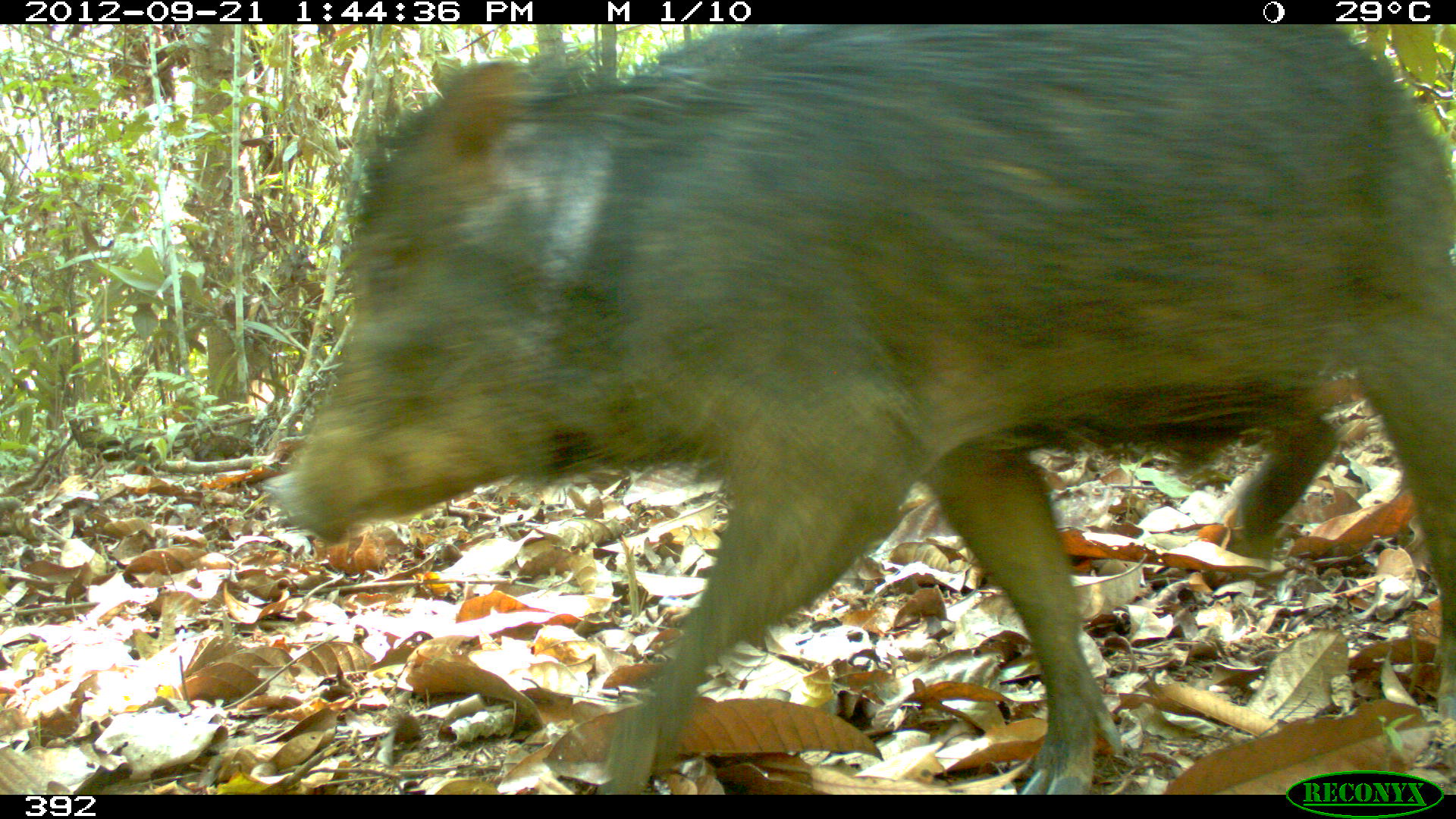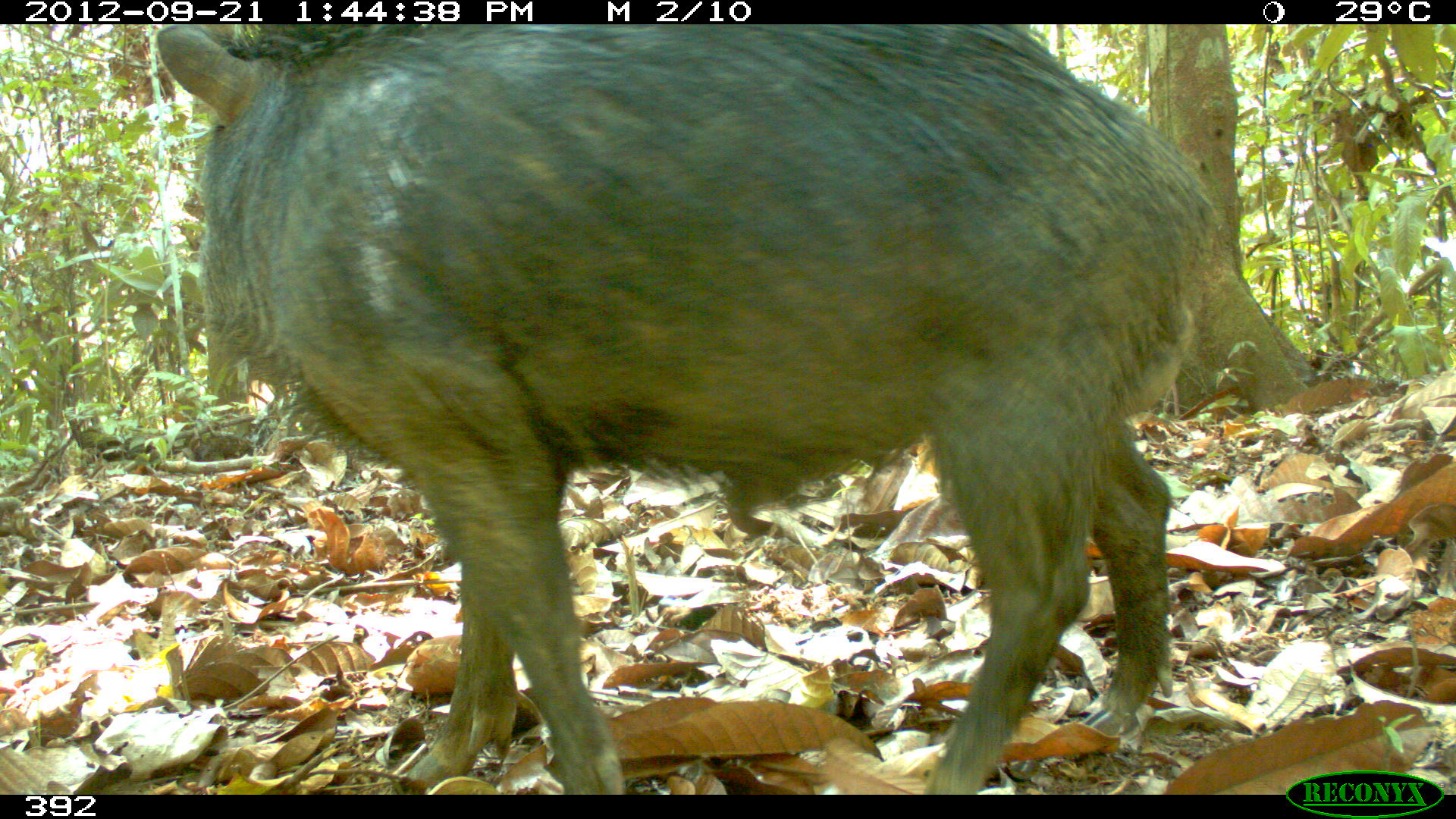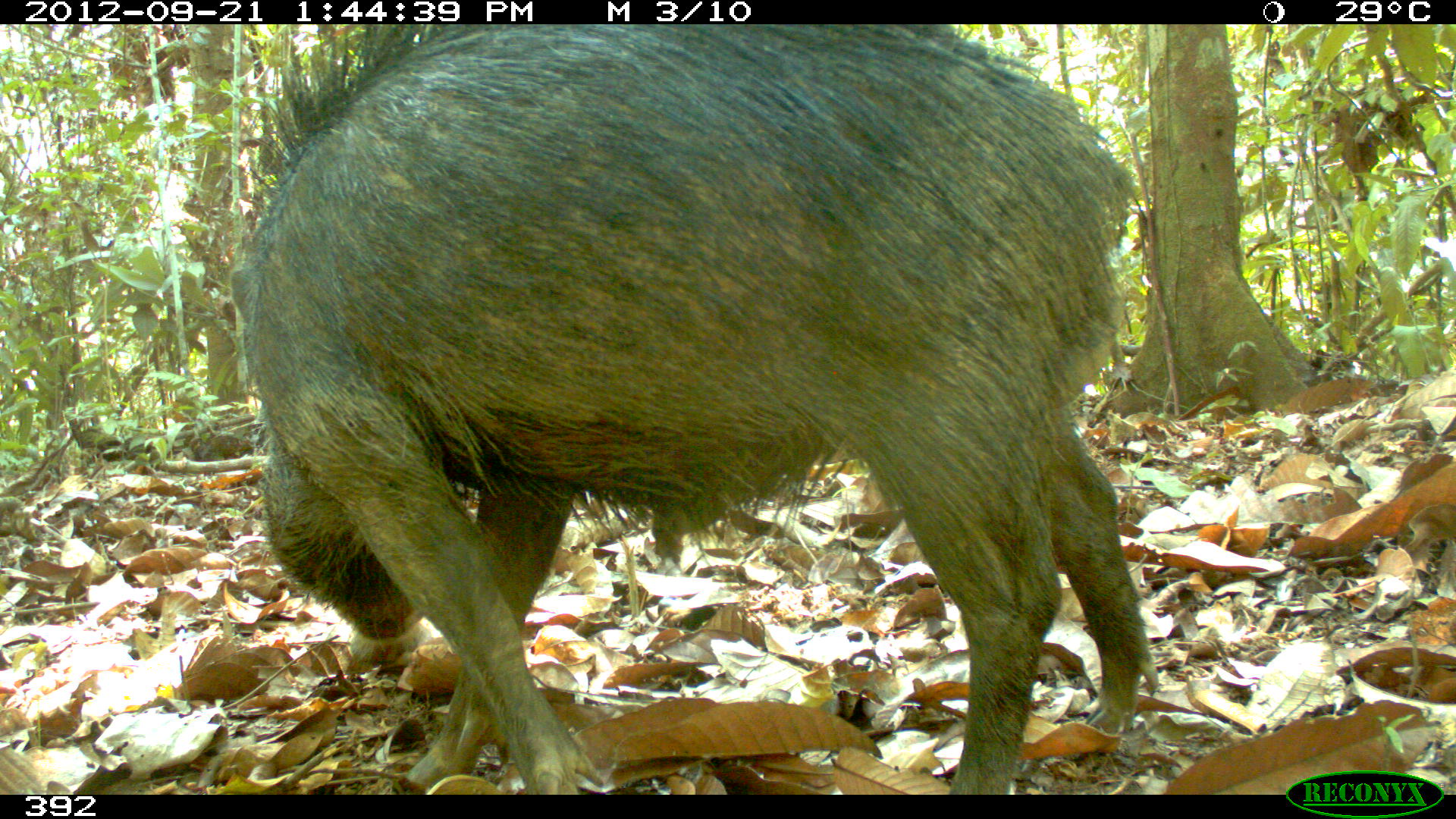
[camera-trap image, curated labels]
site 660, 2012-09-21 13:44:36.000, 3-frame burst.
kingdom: Animalia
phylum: Chordata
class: Mammalia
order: Artiodactyla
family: Tayassuidae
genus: Tayassu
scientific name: Tayassu pecari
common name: white-lipped peccary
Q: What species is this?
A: Tayassu pecari (white-lipped peccary).